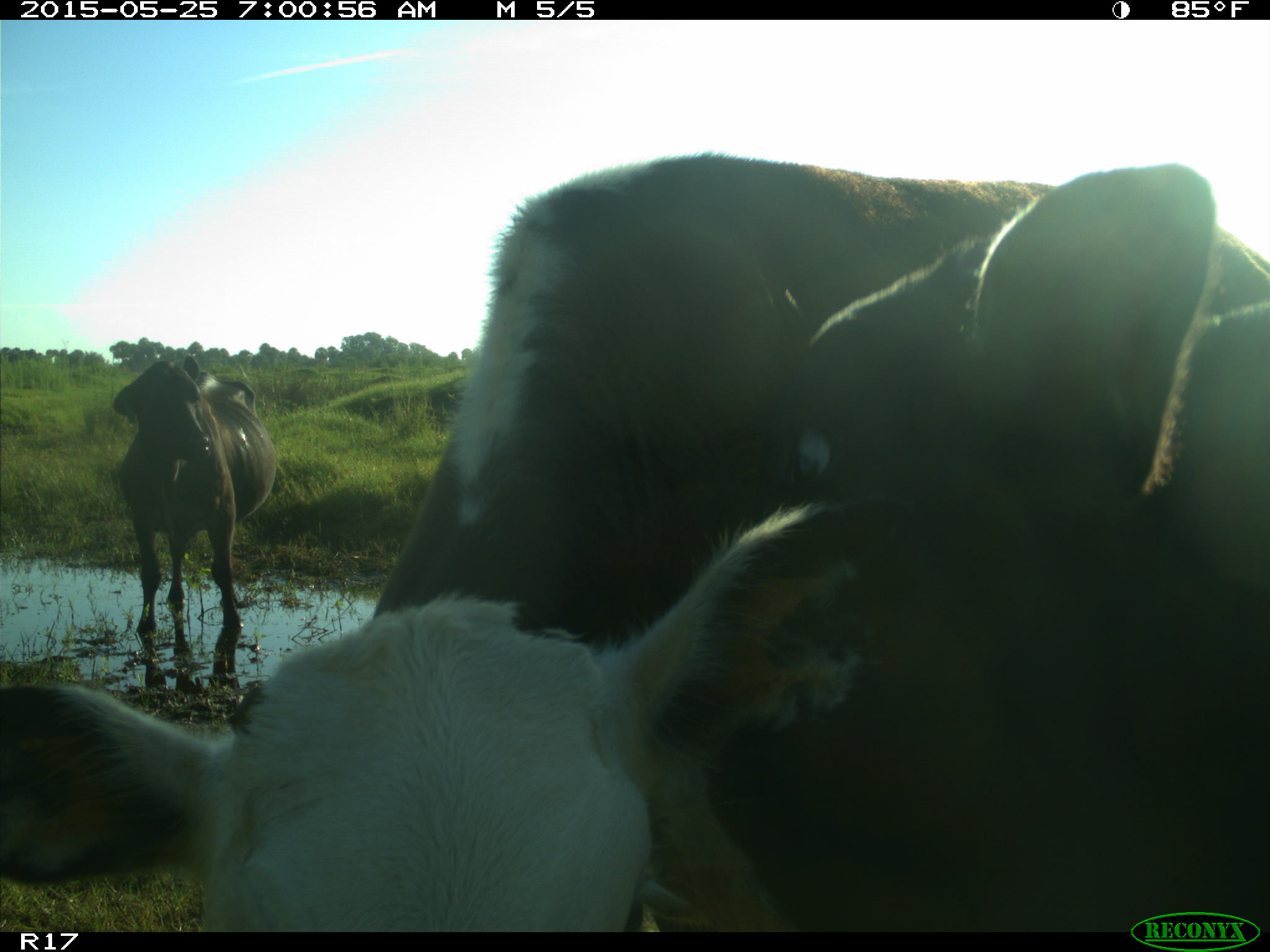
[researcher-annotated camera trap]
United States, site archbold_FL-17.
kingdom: Animalia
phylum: Chordata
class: Mammalia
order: Artiodactyla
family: Bovidae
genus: Bos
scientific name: Bos taurus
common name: domestic cow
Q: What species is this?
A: Bos taurus (domestic cow).